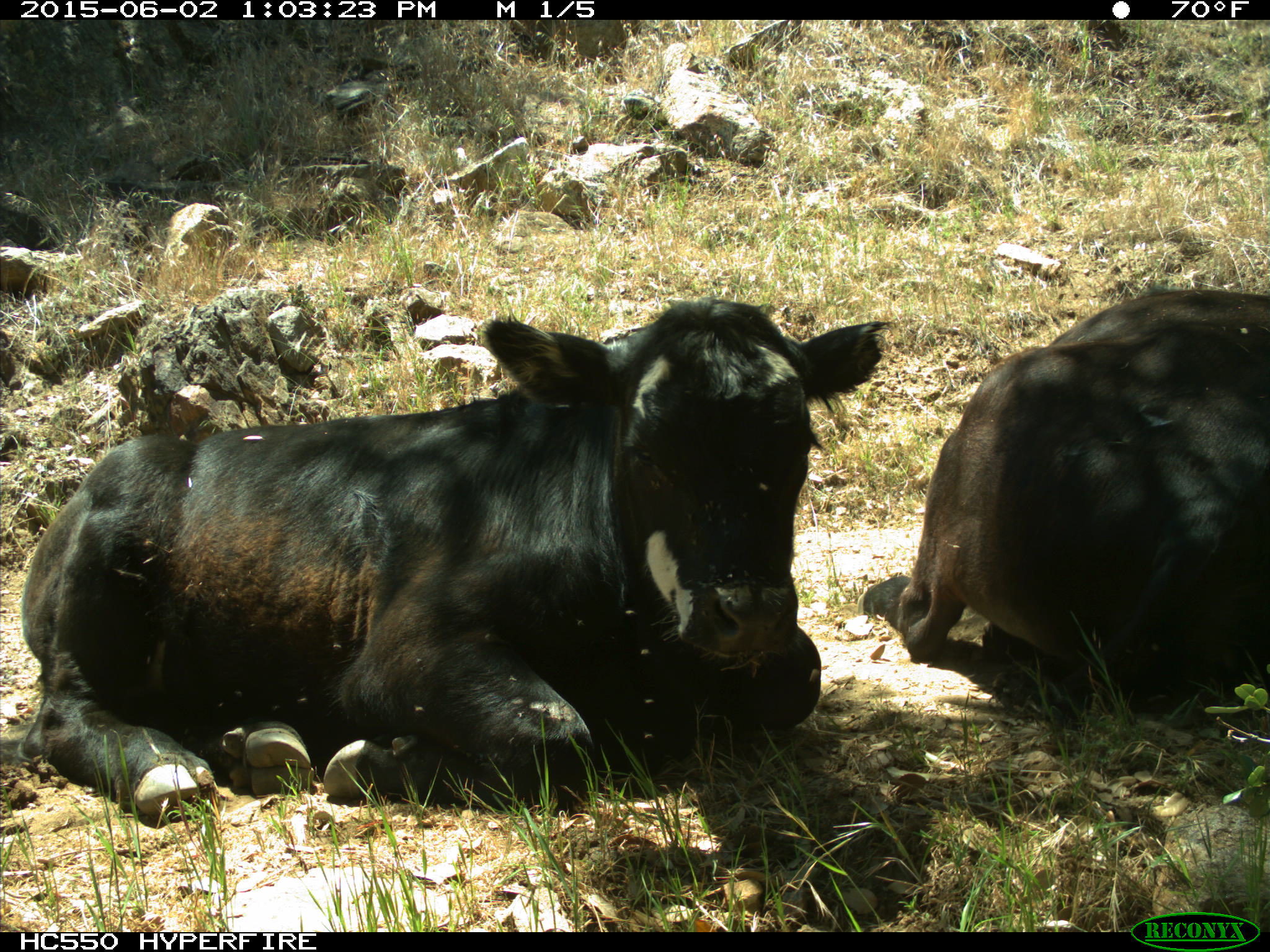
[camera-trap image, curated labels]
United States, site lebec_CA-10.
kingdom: Animalia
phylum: Chordata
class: Mammalia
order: Artiodactyla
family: Bovidae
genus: Bos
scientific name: Bos taurus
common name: domestic cow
Bos taurus (domestic cow).